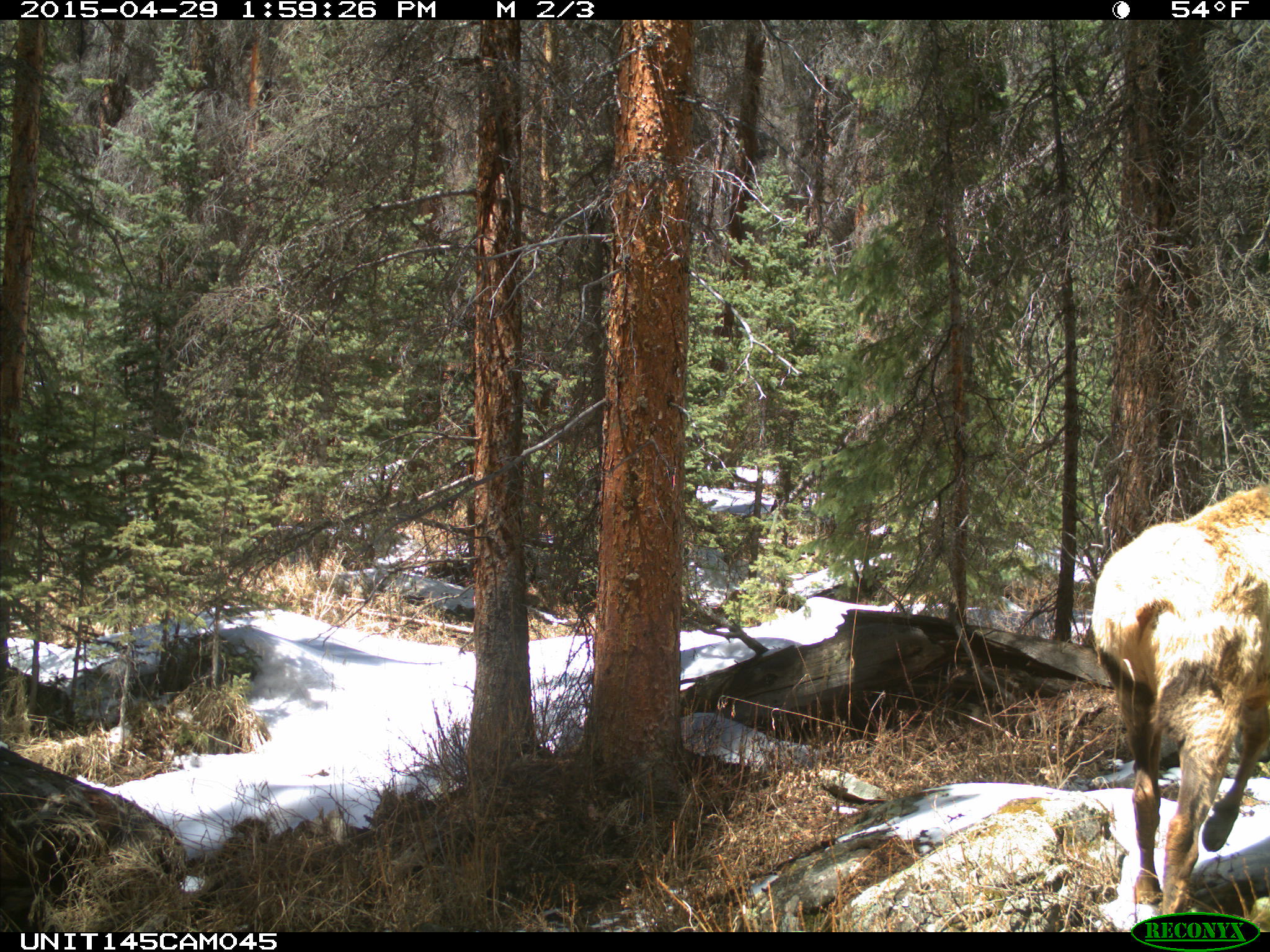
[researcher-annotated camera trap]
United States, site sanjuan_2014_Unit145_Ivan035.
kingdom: Animalia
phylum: Chordata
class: Mammalia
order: Artiodactyla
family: Cervidae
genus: Cervus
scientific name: Cervus elaphus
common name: red deer